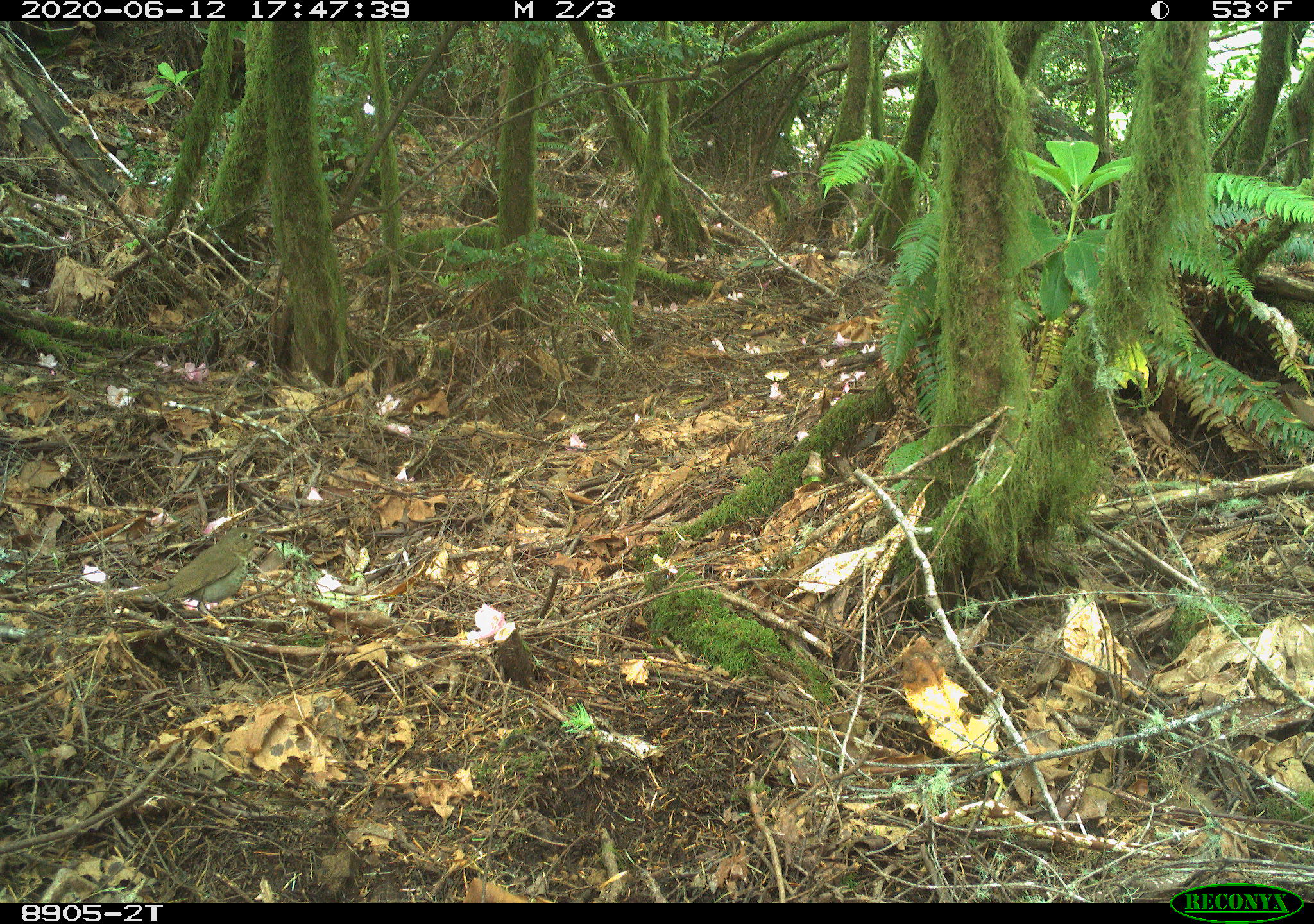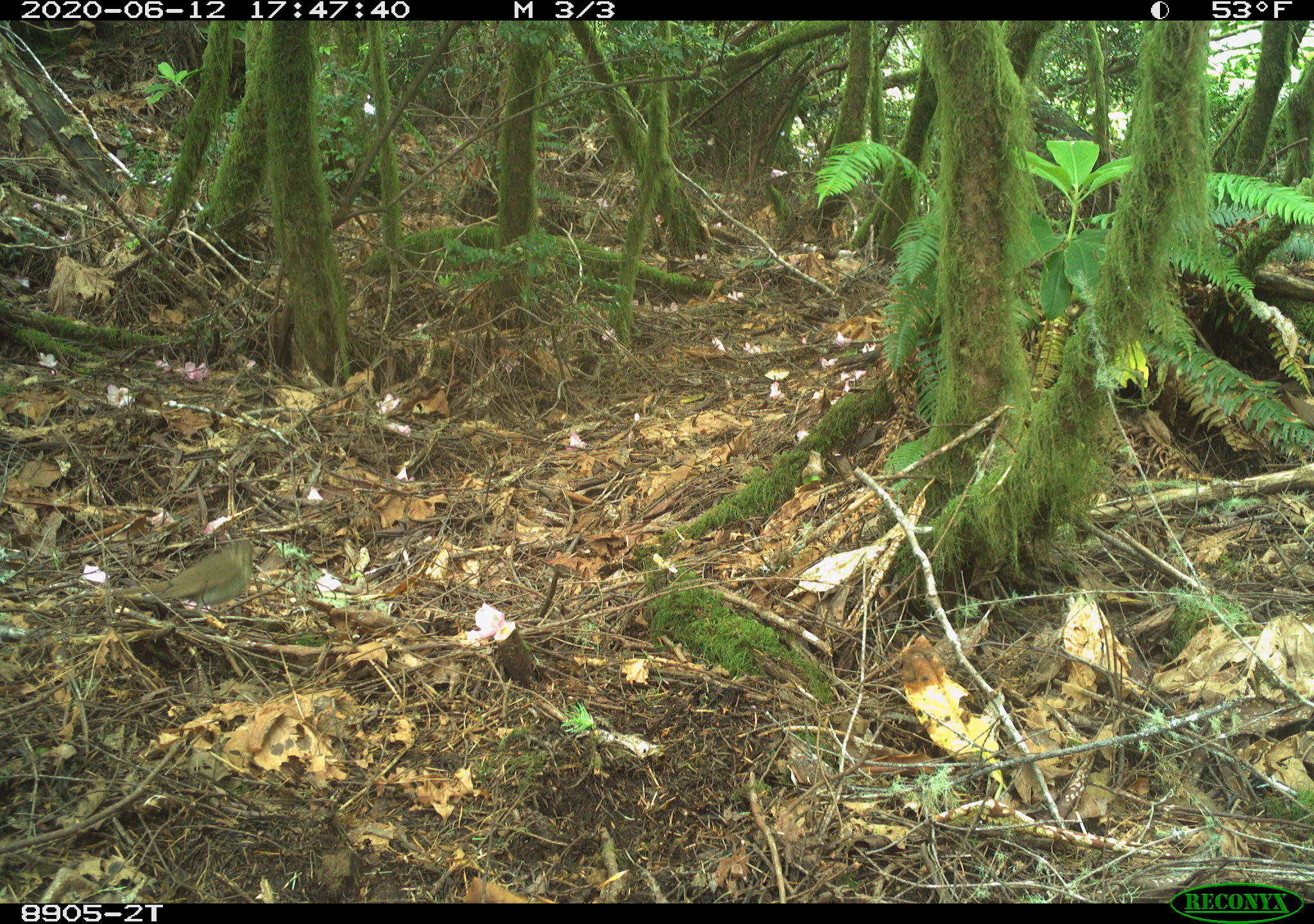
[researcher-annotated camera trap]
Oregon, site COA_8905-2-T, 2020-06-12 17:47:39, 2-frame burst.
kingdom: Animalia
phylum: Chordata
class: Aves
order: Passeriformes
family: Turdidae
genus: Catharus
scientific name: Catharus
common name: brown thrushes and nightingale-thrushes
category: catharus species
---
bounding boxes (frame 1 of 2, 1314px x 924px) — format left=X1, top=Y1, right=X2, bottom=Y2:
catharus species: left=107, top=518, right=280, bottom=638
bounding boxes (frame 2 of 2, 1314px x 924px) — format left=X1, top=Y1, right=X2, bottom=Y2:
catharus species: left=97, top=530, right=267, bottom=635